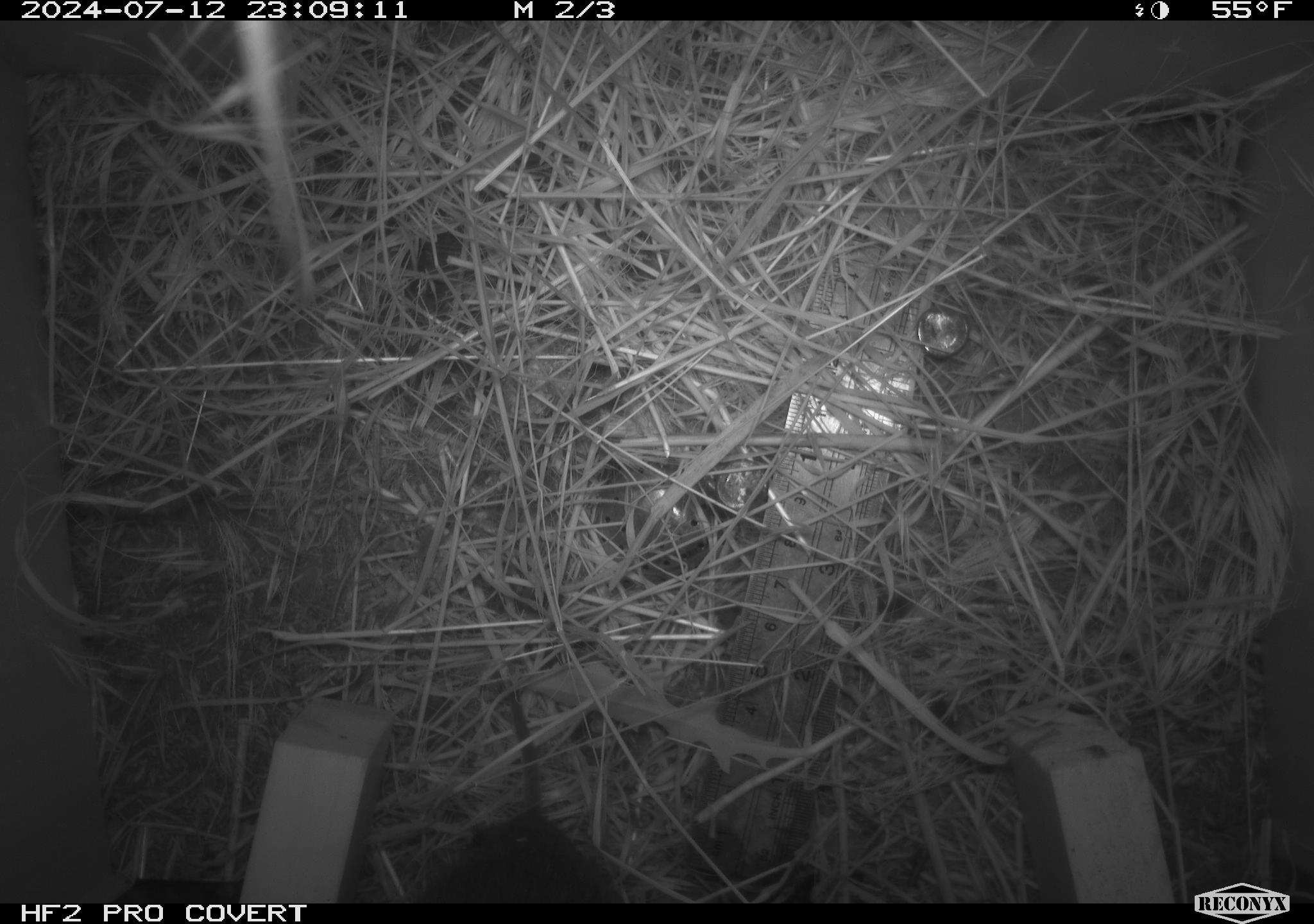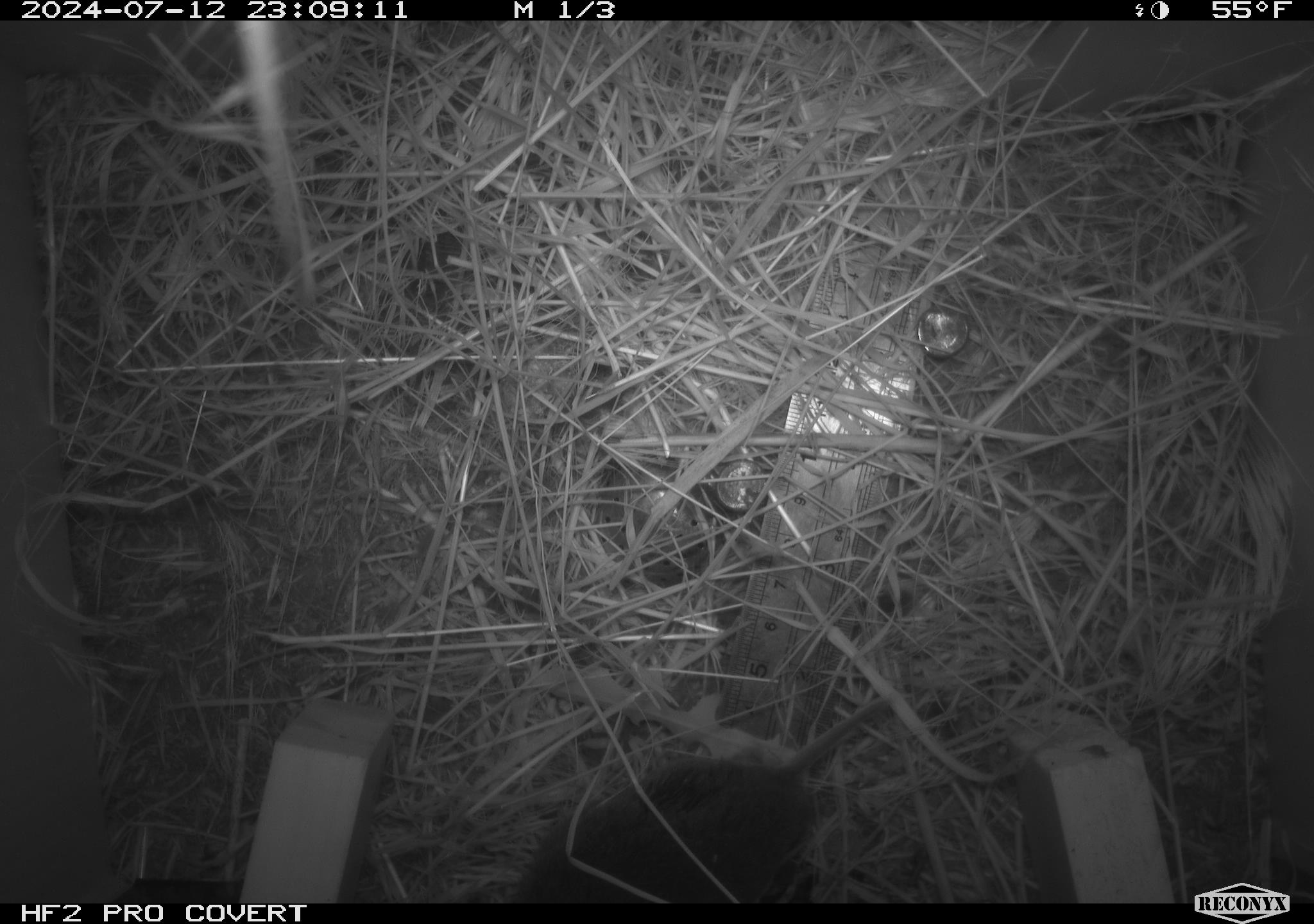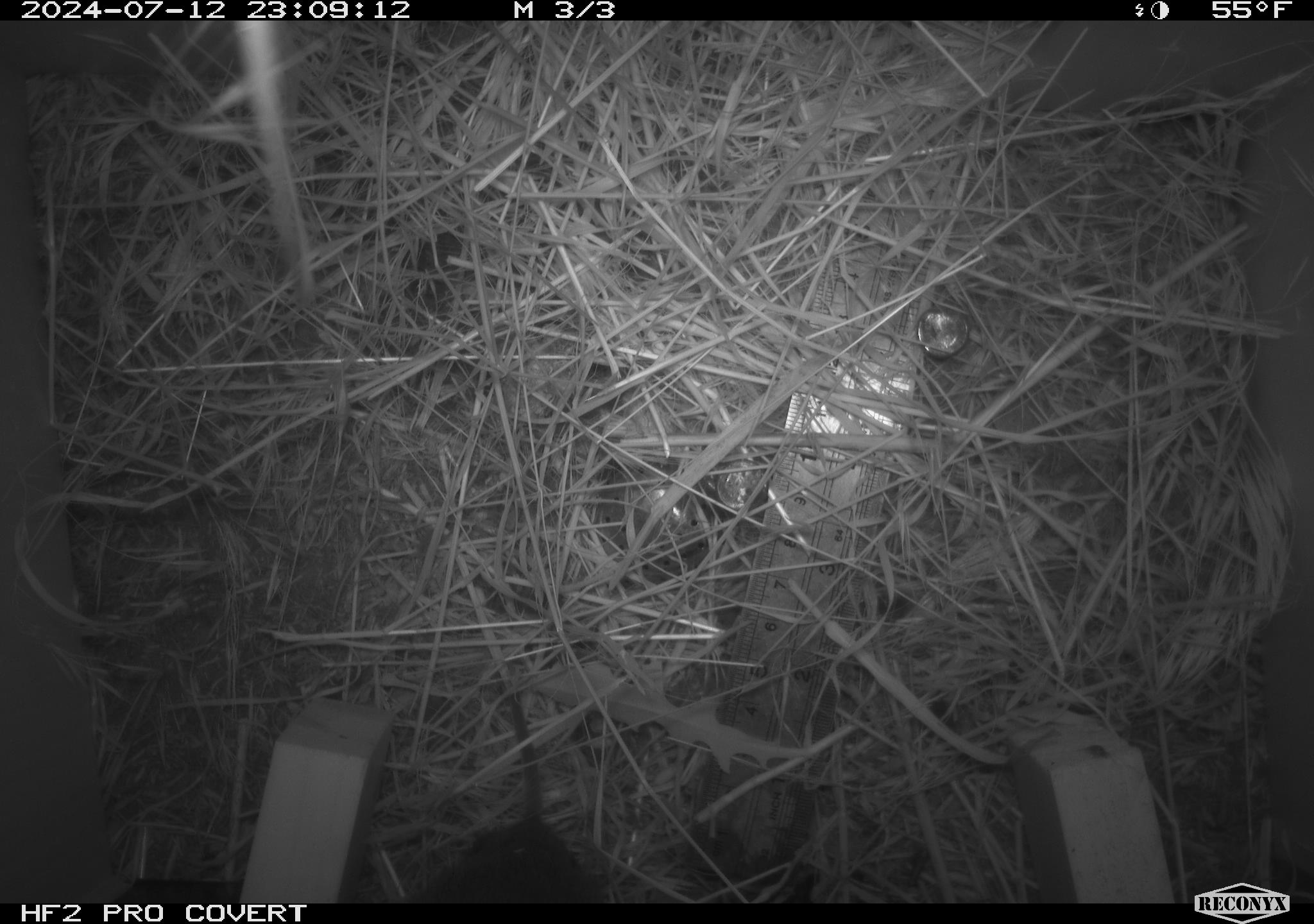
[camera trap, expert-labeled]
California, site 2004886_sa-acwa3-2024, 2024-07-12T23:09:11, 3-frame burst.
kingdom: Animalia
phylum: Chordata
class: Mammalia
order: Rodentia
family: Cricetidae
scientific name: Arvicolinae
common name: voles, lemmings, and muskrats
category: arvicolinae subfamily